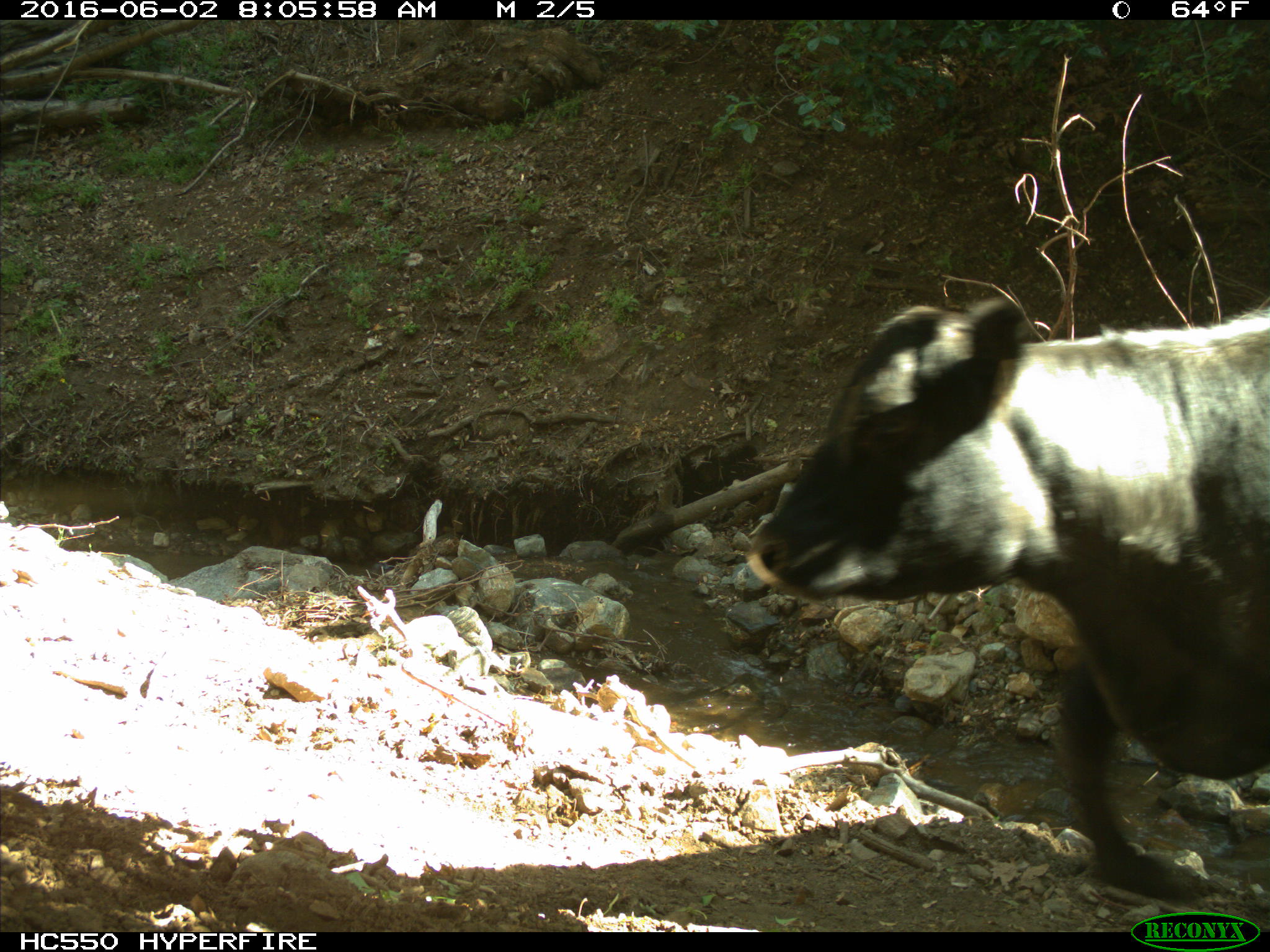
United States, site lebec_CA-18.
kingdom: Animalia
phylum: Chordata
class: Mammalia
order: Artiodactyla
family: Bovidae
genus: Bos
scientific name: Bos taurus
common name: domestic cow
Bos taurus (domestic cow).